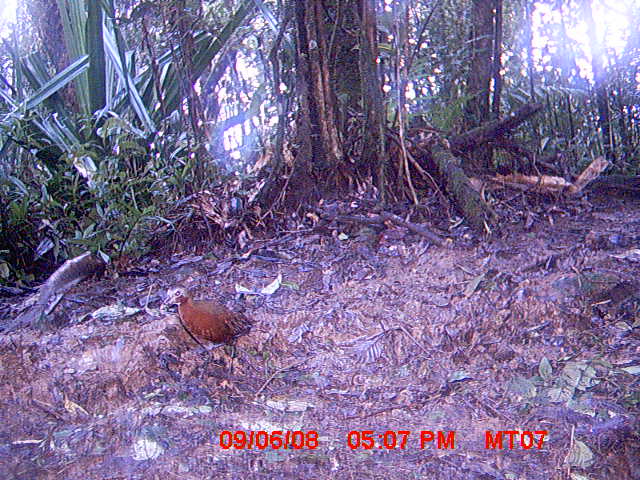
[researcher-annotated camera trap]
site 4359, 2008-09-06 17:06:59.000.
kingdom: Animalia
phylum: Chordata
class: Aves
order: Gruiformes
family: Sarothruridae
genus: Mentocrex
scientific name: Mentocrex kioloides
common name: madagascar wood rail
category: canirallus kioloides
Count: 1.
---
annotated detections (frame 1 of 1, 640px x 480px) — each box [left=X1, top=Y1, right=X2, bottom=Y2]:
canirallus kioloides: [left=157, top=285, right=253, bottom=380]